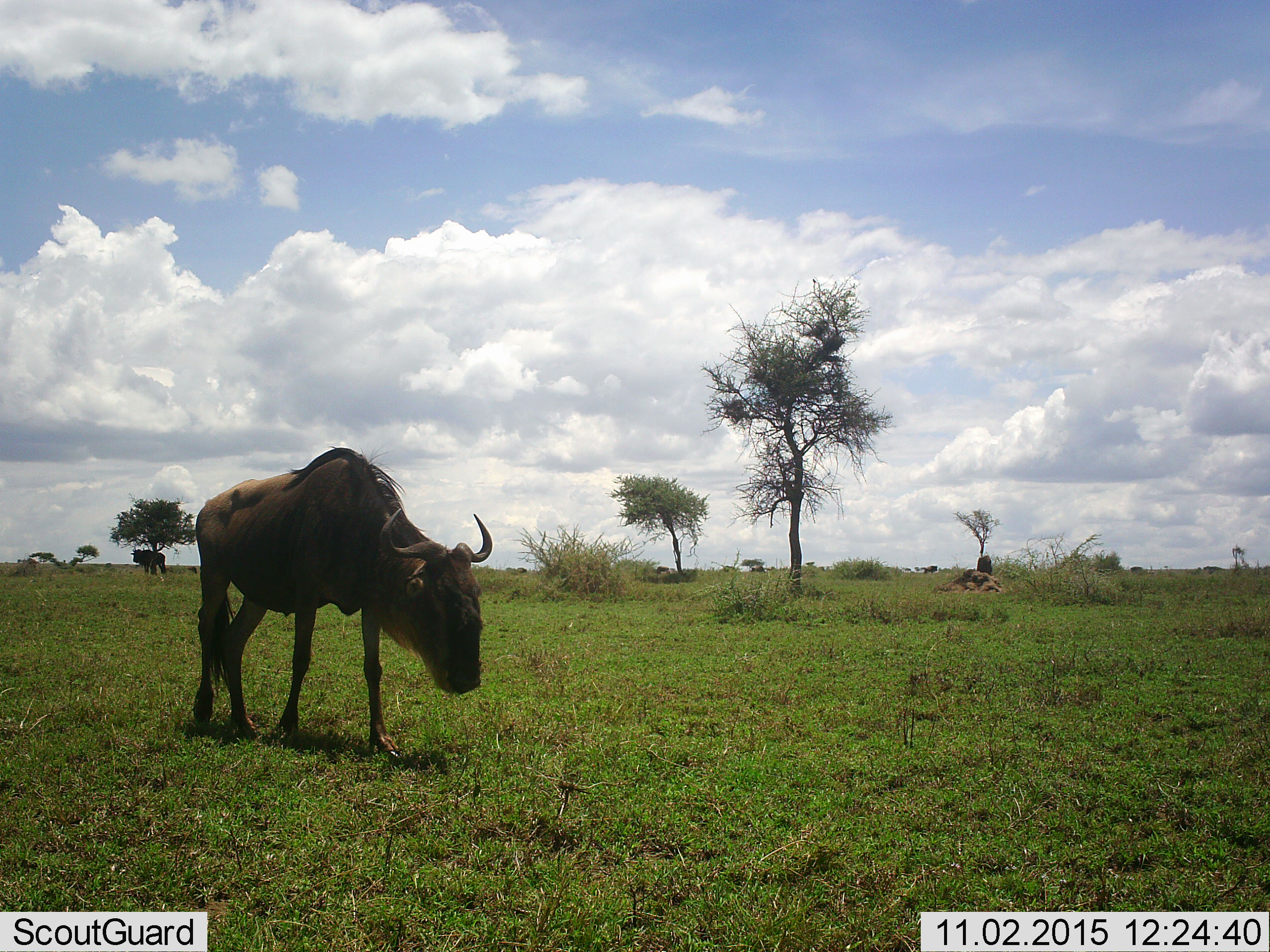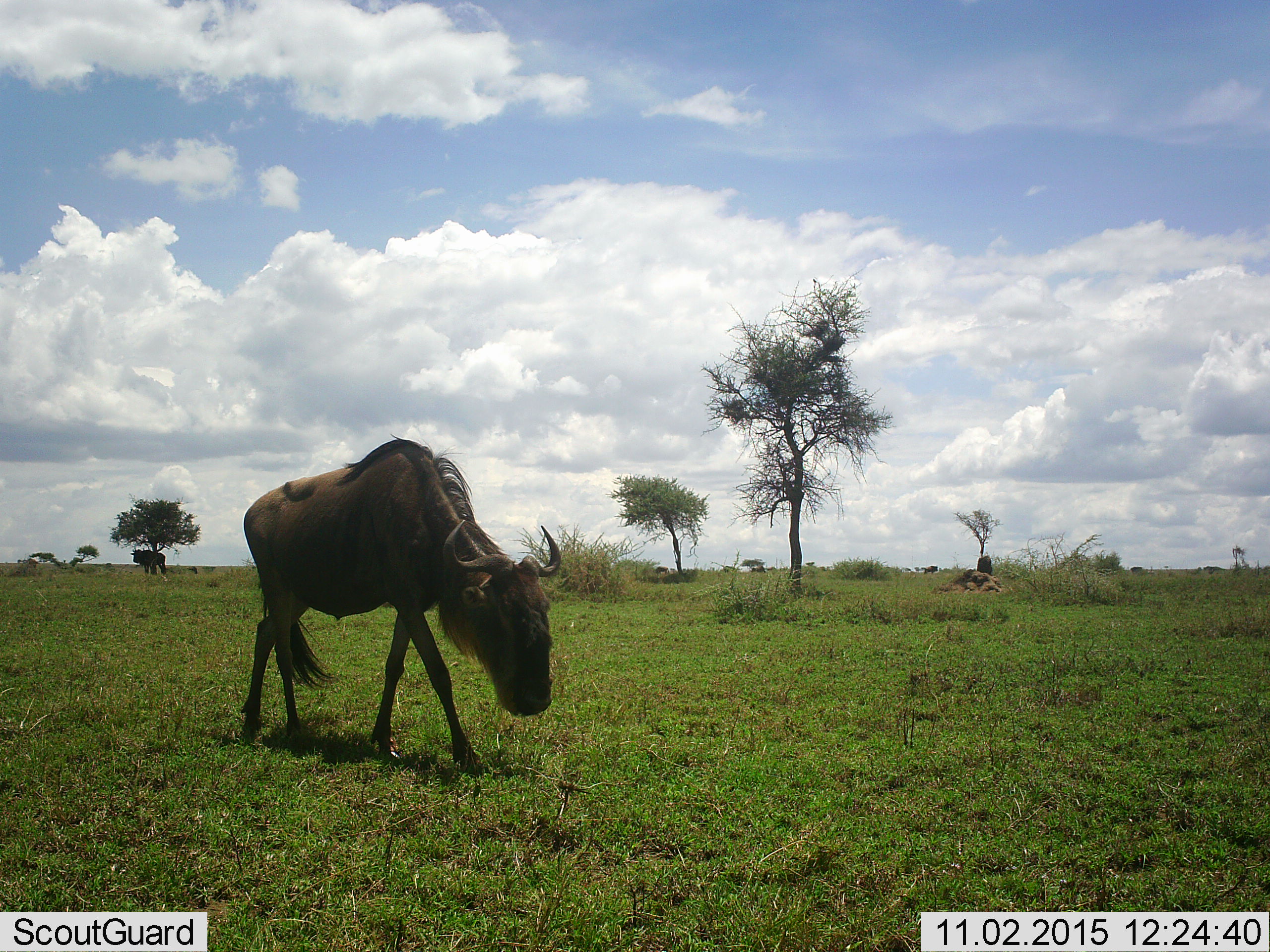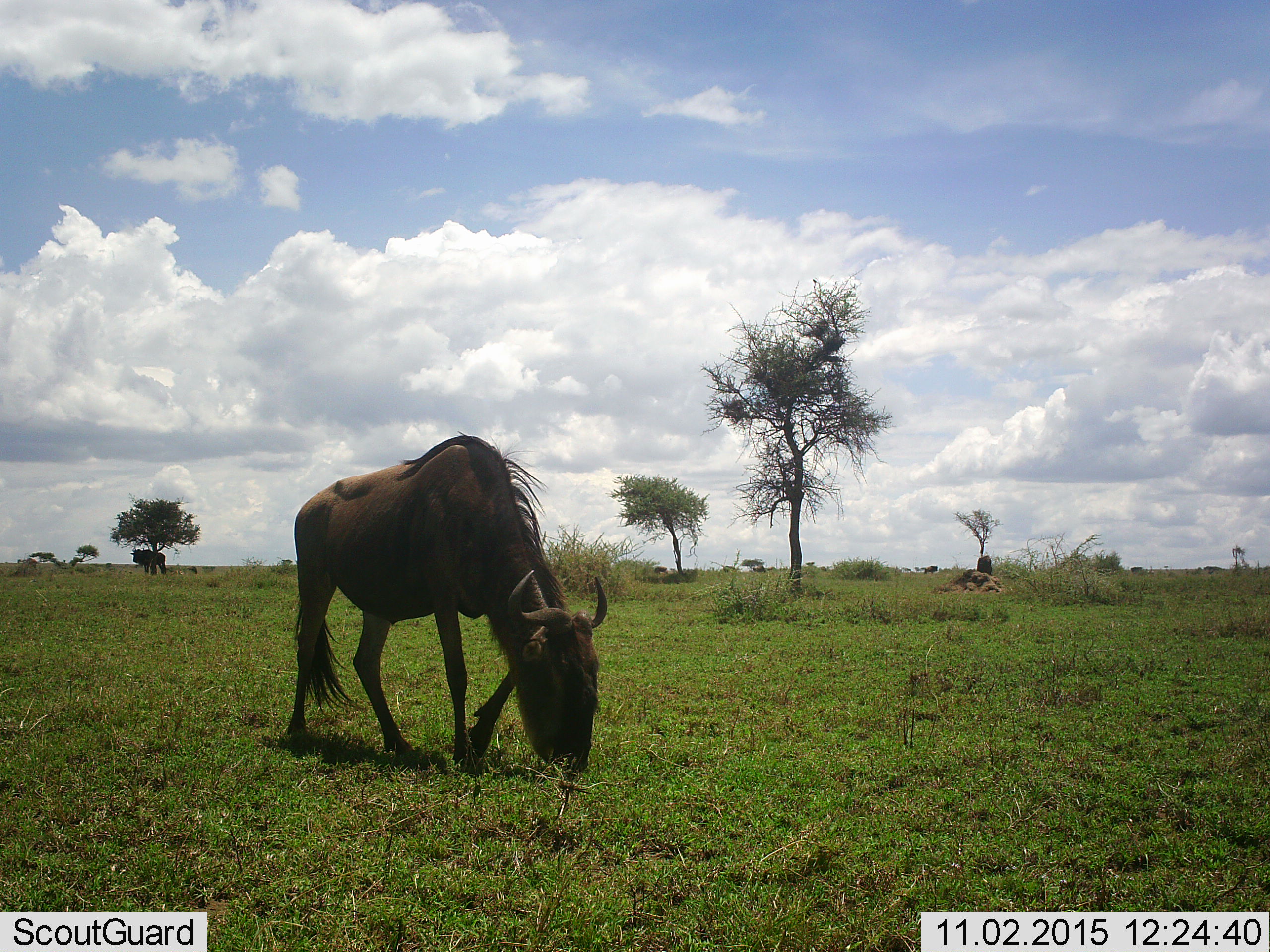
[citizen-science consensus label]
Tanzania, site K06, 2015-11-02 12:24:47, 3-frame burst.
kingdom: Animalia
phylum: Chordata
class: Mammalia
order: Artiodactyla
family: Bovidae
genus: Connochaetes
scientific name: Connochaetes taurinus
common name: blue wildebeest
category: wildebeest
Wildebeest (blue wildebeest) (Connochaetes taurinus), count 2. Behavior (volunteer vote fractions): standing 50%, resting 0%, moving 70%, interacting 0%. Young present (vote fraction): 0%. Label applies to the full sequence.